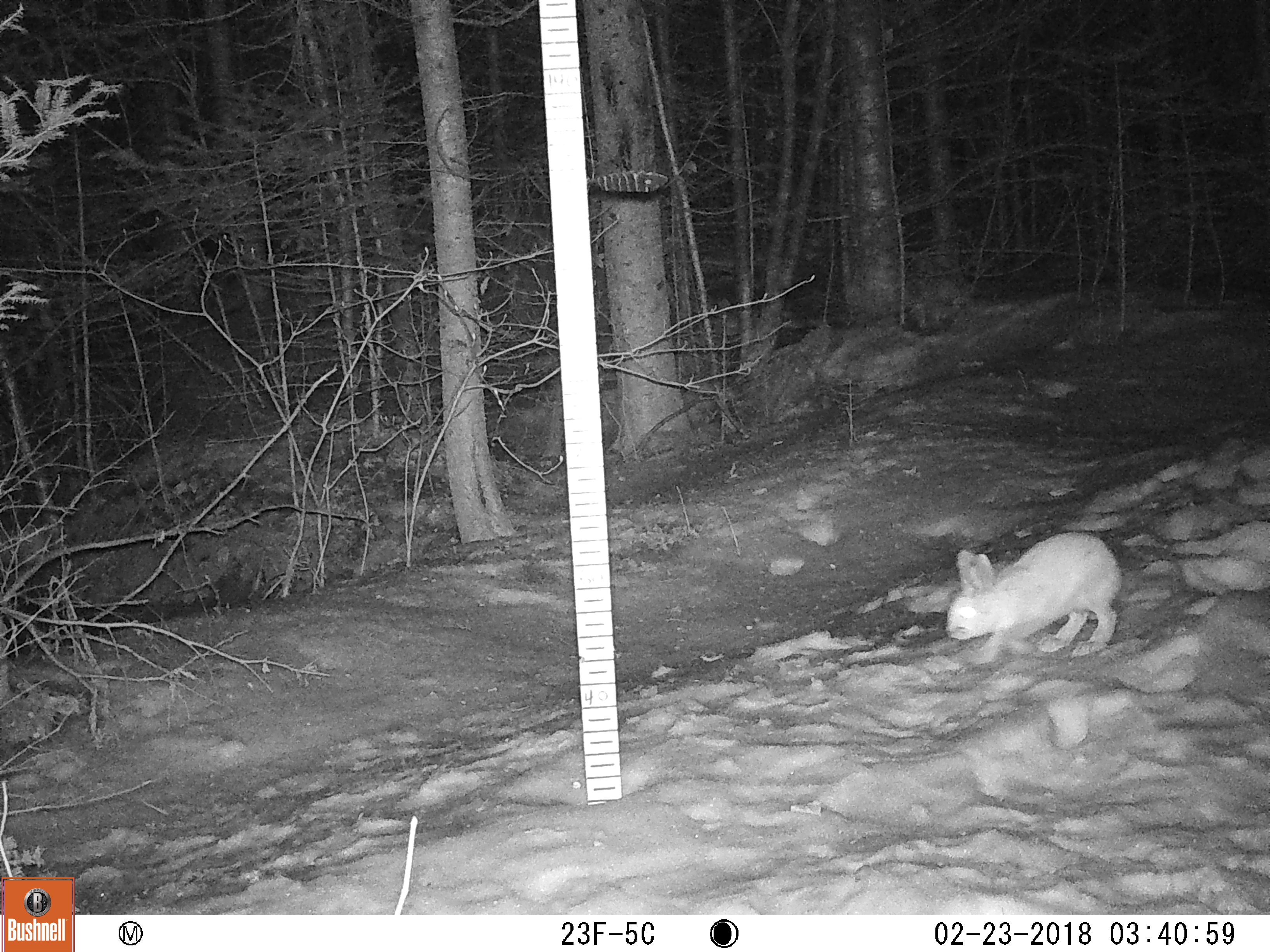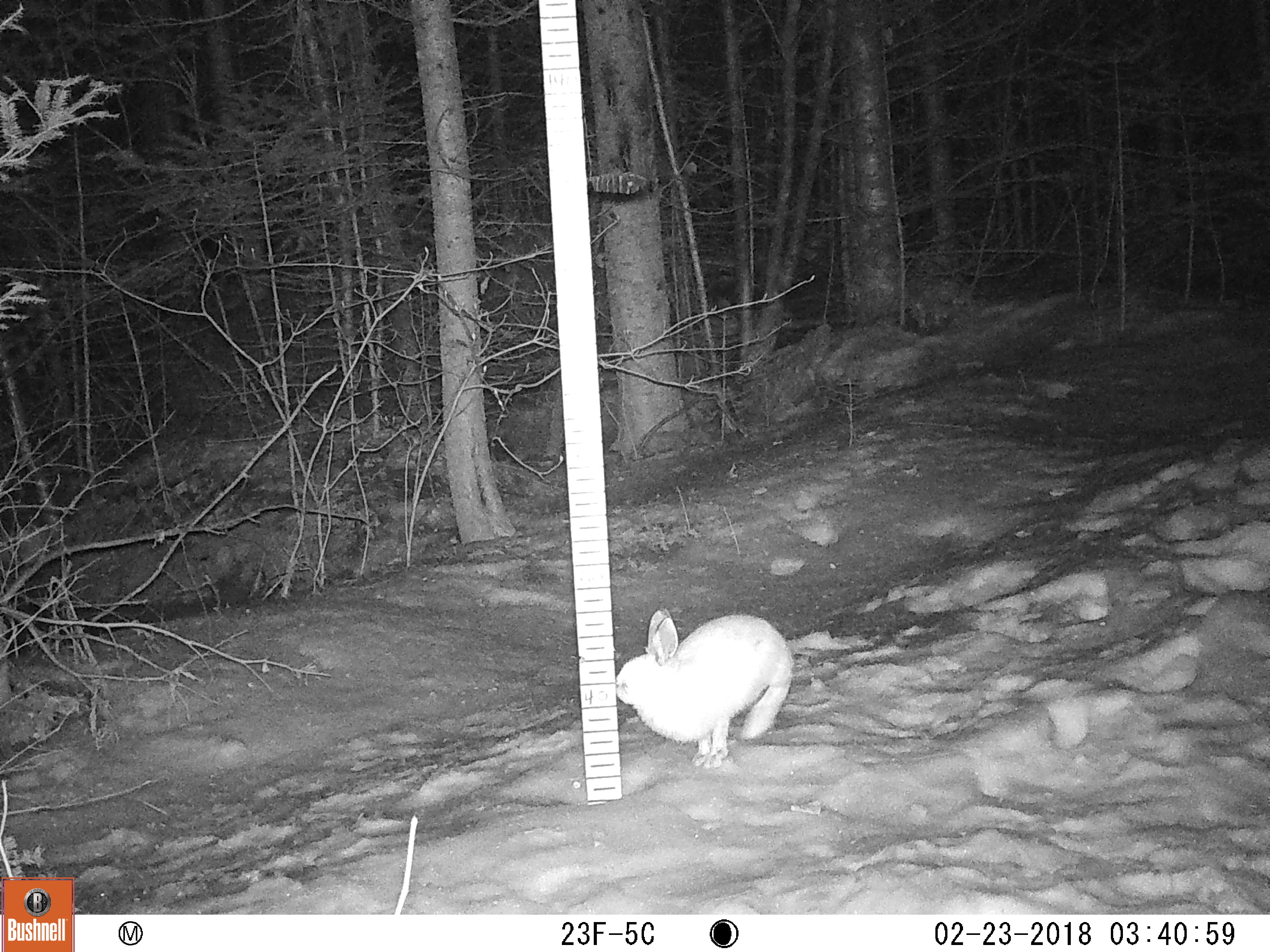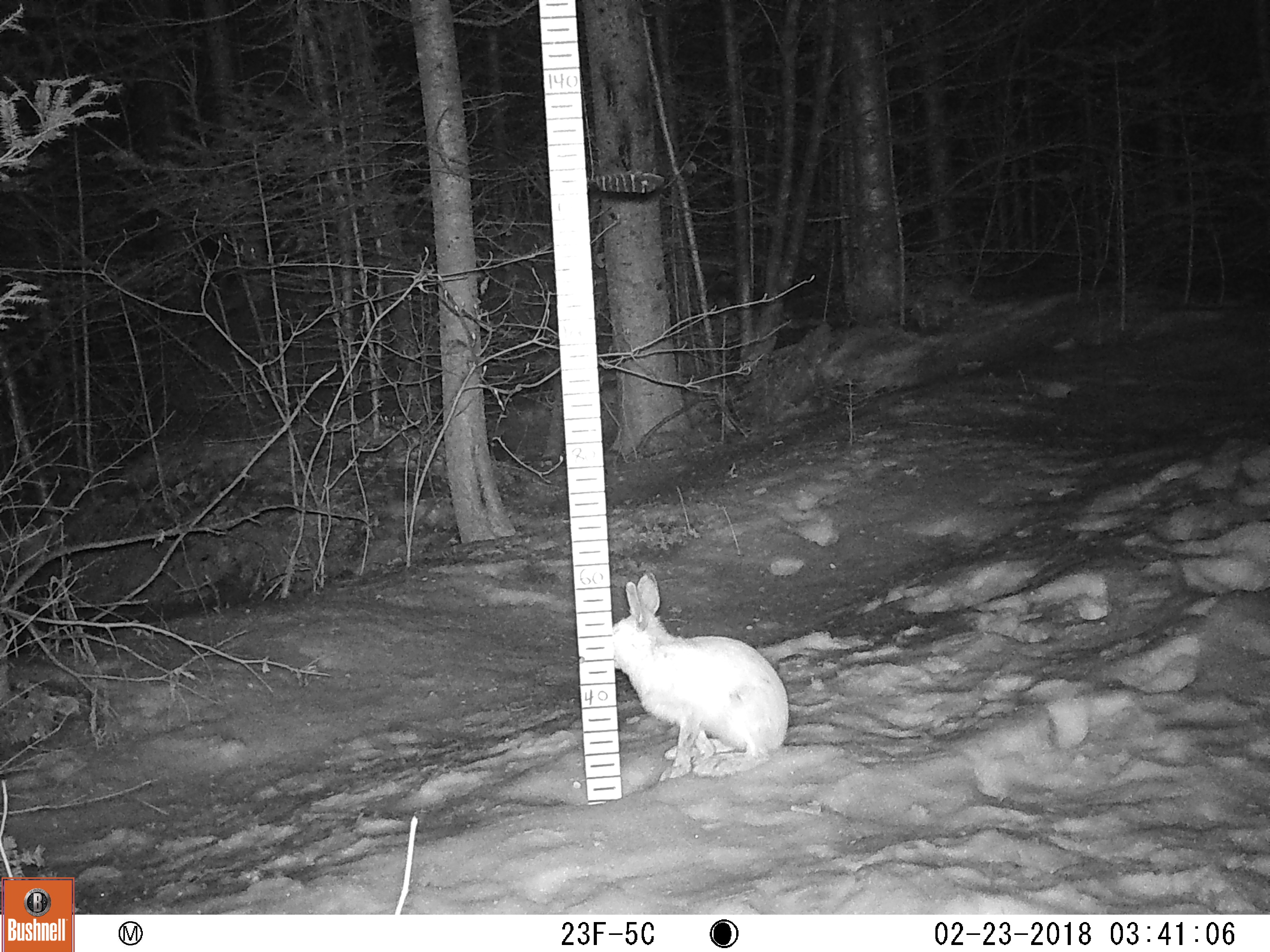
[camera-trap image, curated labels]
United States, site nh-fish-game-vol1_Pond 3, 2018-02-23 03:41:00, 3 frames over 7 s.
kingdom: Animalia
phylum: Chordata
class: Mammalia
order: Lagomorpha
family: Leporidae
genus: Lepus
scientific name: Lepus americanus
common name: snowshoe hare